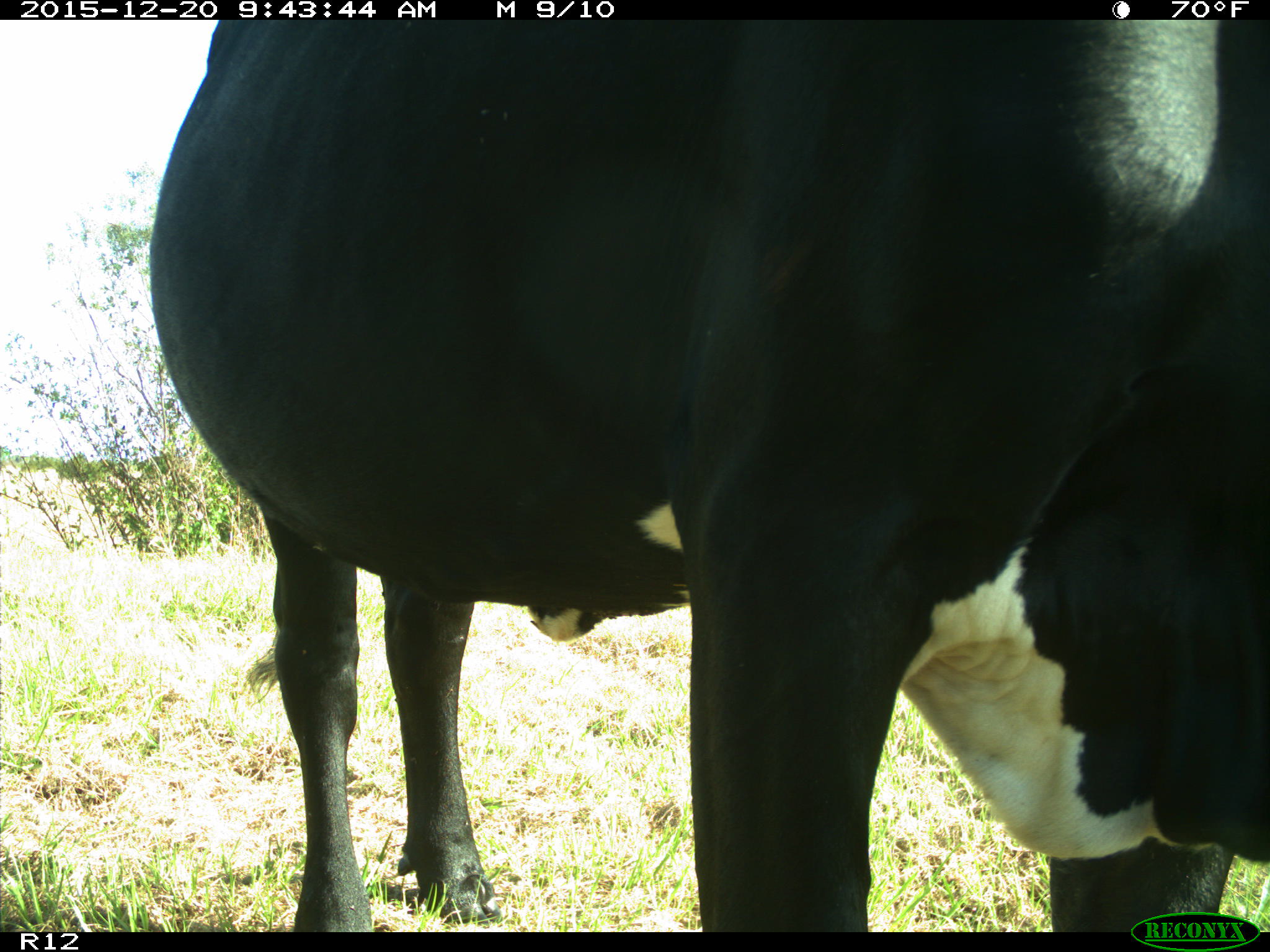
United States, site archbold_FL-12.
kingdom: Animalia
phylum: Chordata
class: Mammalia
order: Artiodactyla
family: Bovidae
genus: Bos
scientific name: Bos taurus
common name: domestic cow